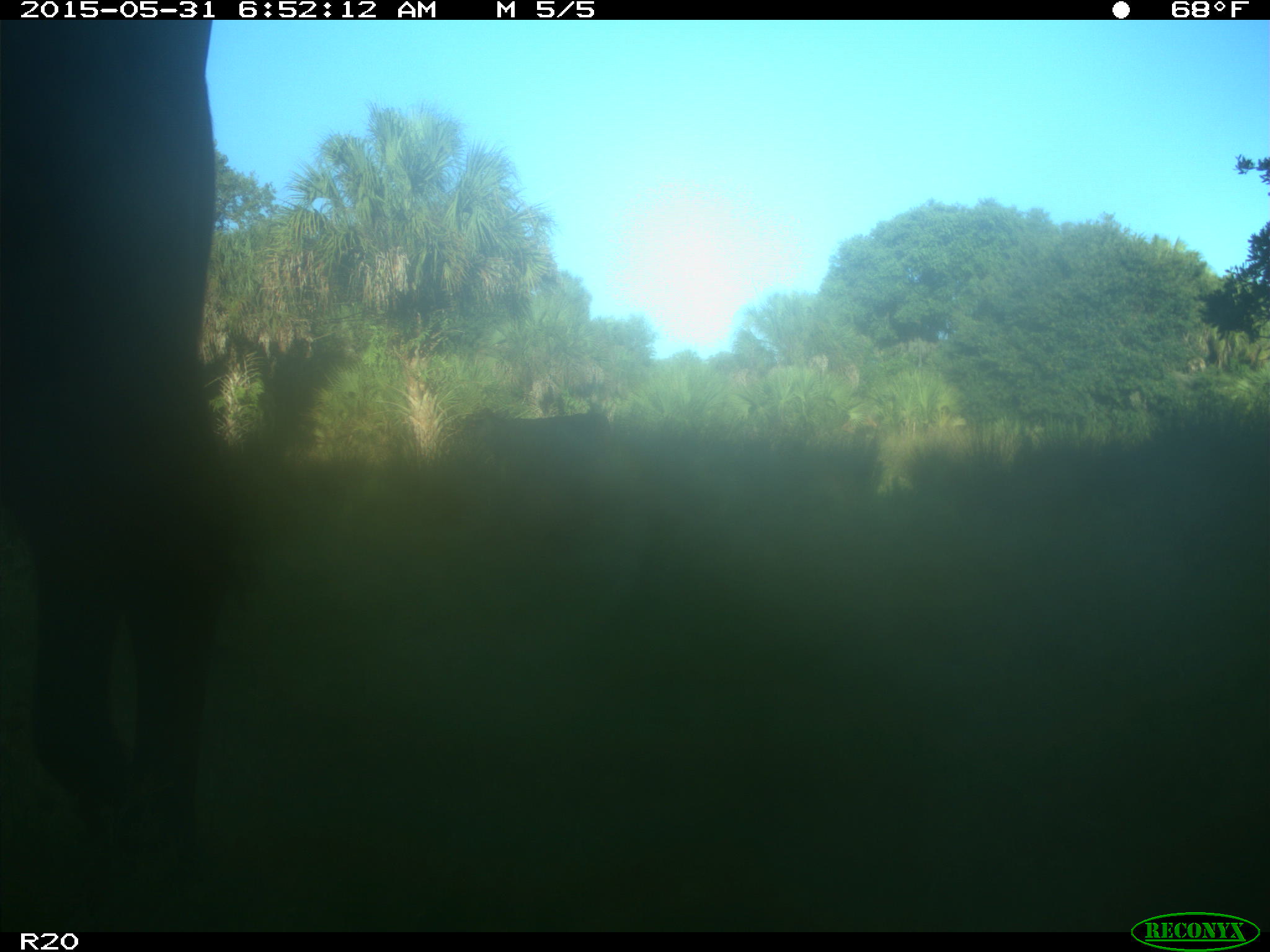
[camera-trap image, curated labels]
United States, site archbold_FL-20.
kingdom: Animalia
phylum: Chordata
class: Mammalia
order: Artiodactyla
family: Bovidae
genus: Bos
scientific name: Bos taurus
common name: domestic cow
Bos taurus (domestic cow).